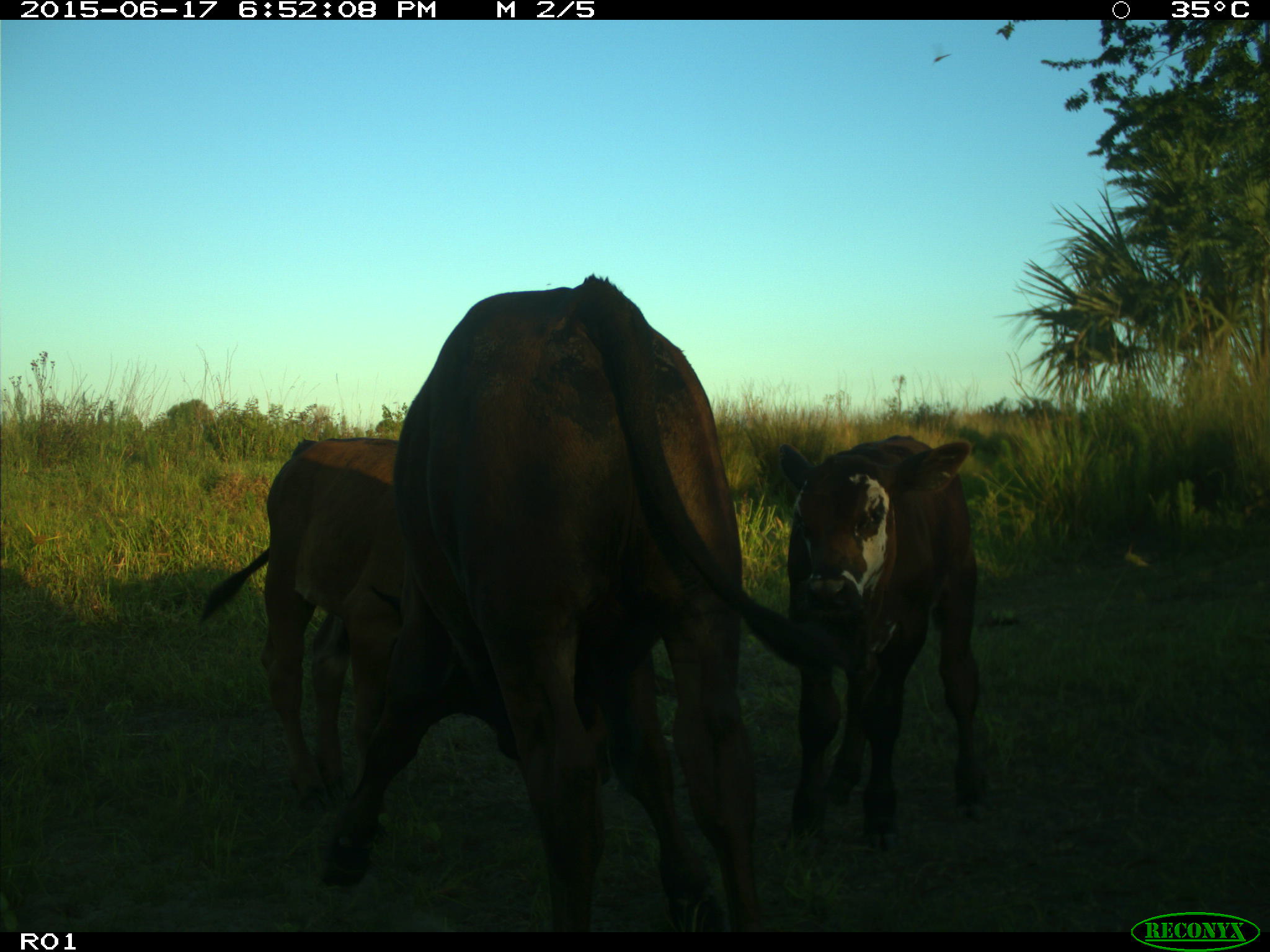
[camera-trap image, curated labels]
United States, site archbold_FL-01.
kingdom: Animalia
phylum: Chordata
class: Mammalia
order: Artiodactyla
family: Bovidae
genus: Bos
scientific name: Bos taurus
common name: domestic cow